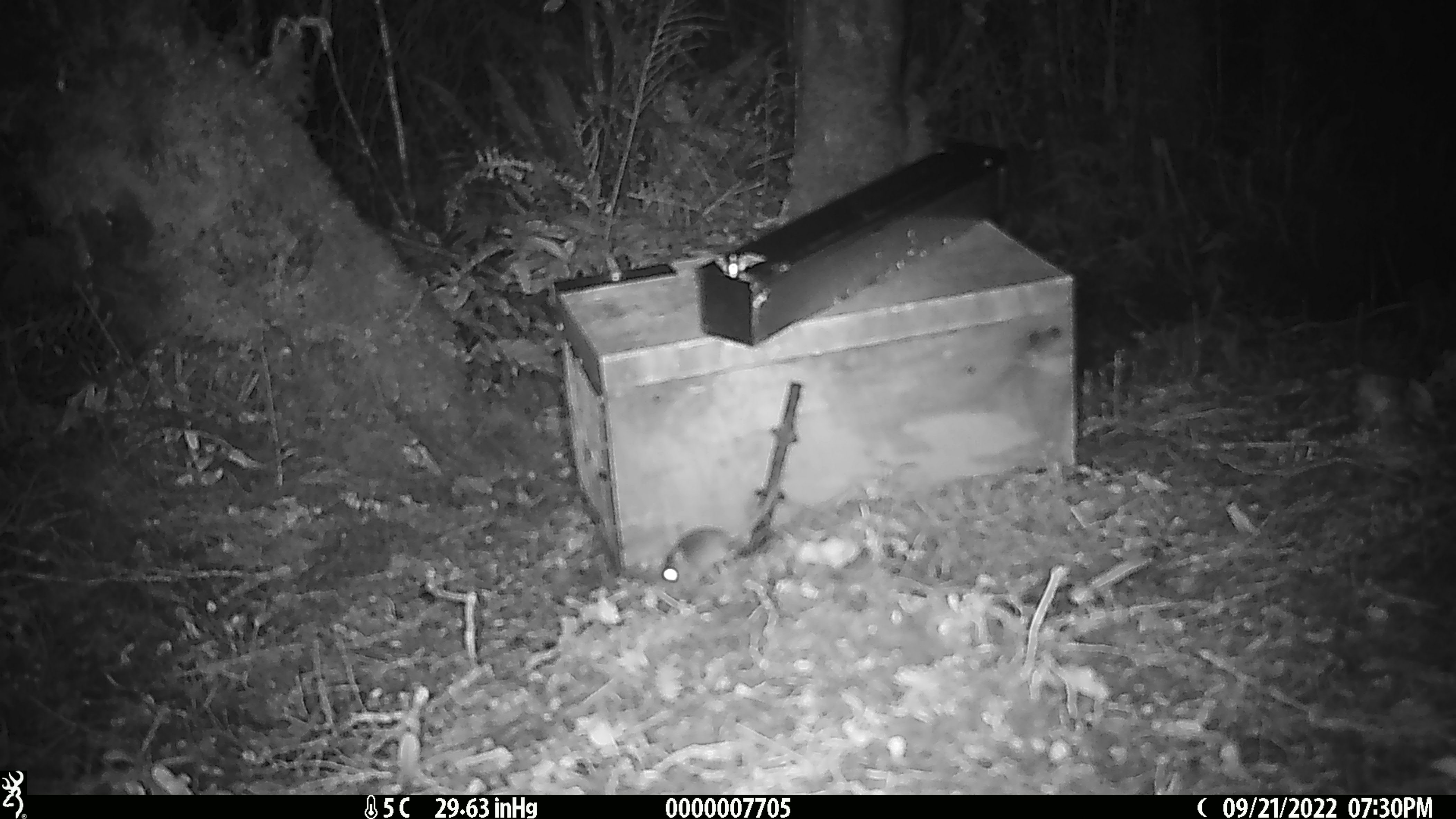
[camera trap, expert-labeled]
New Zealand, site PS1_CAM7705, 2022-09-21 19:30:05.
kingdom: Animalia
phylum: Chordata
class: Mammalia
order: Rodentia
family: Muridae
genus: Mus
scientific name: Mus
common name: mouse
Mouse (Mus).